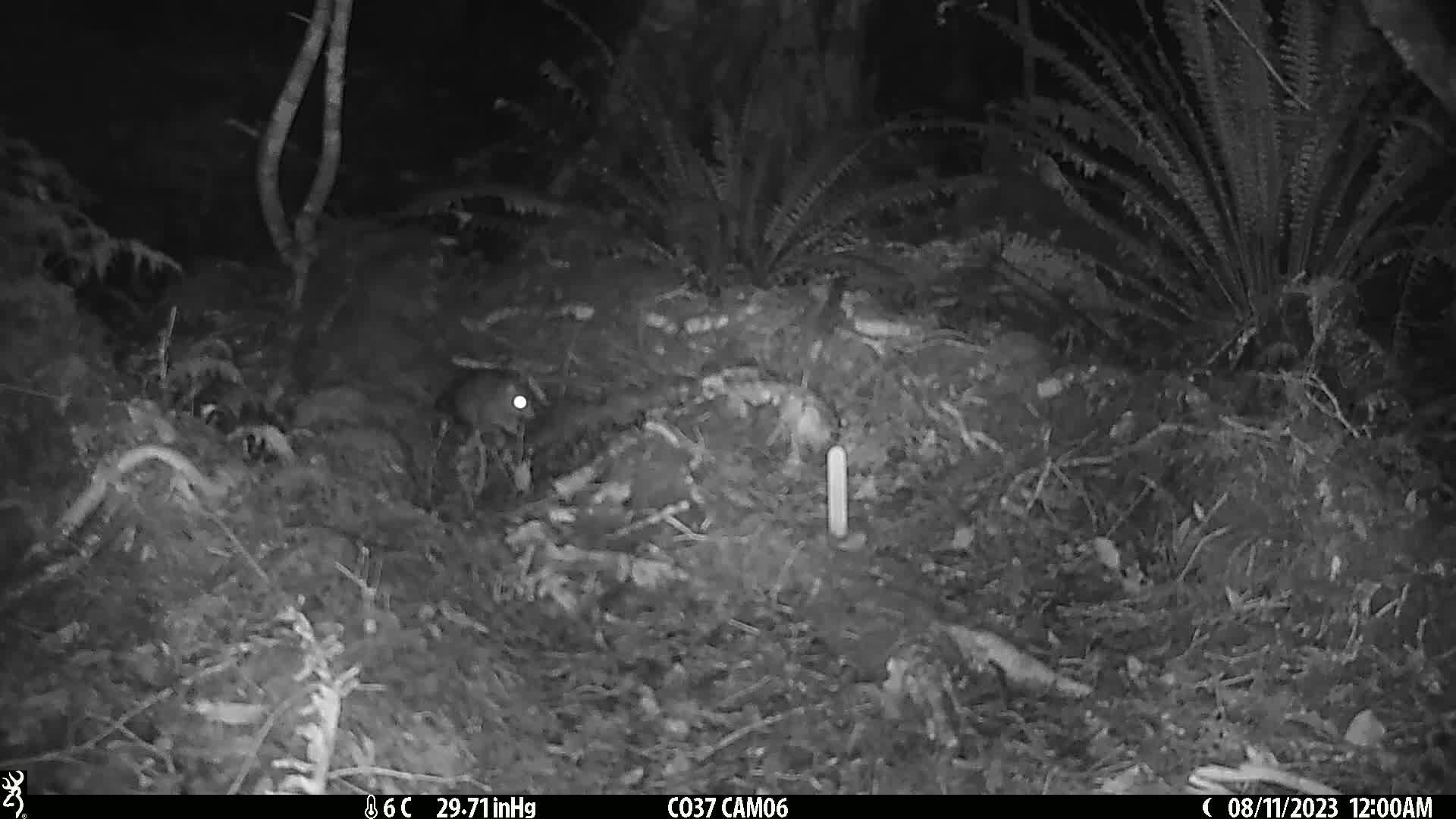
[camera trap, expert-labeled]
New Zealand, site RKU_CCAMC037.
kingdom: Animalia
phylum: Chordata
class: Mammalia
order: Rodentia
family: Muridae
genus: Rattus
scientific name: Rattus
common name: rat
Rat (Rattus).